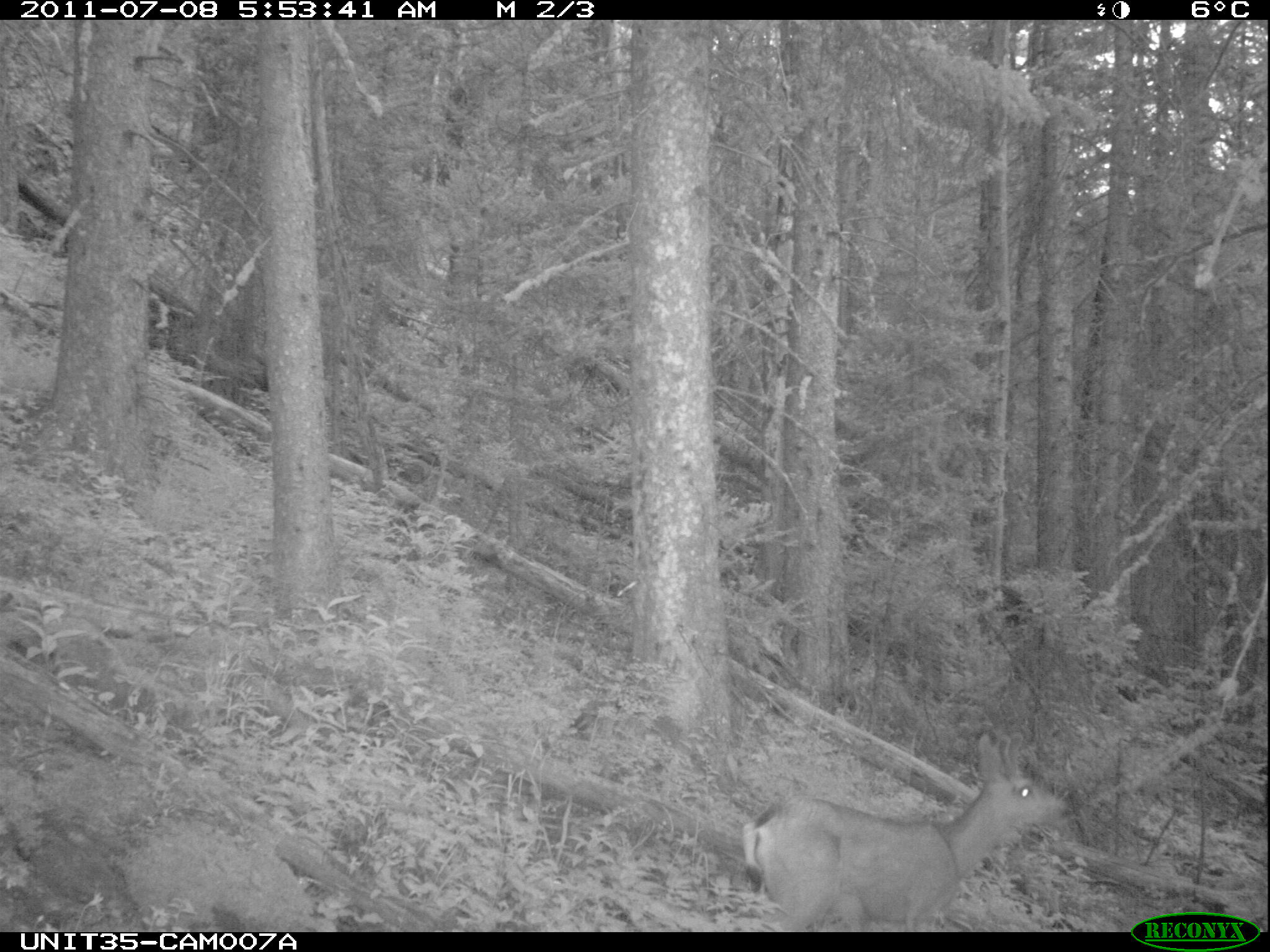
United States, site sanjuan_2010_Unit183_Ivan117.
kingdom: Animalia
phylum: Chordata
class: Mammalia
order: Artiodactyla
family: Cervidae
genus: Odocoileus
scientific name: Odocoileus hemionus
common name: mule deer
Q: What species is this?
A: Odocoileus hemionus (mule deer).